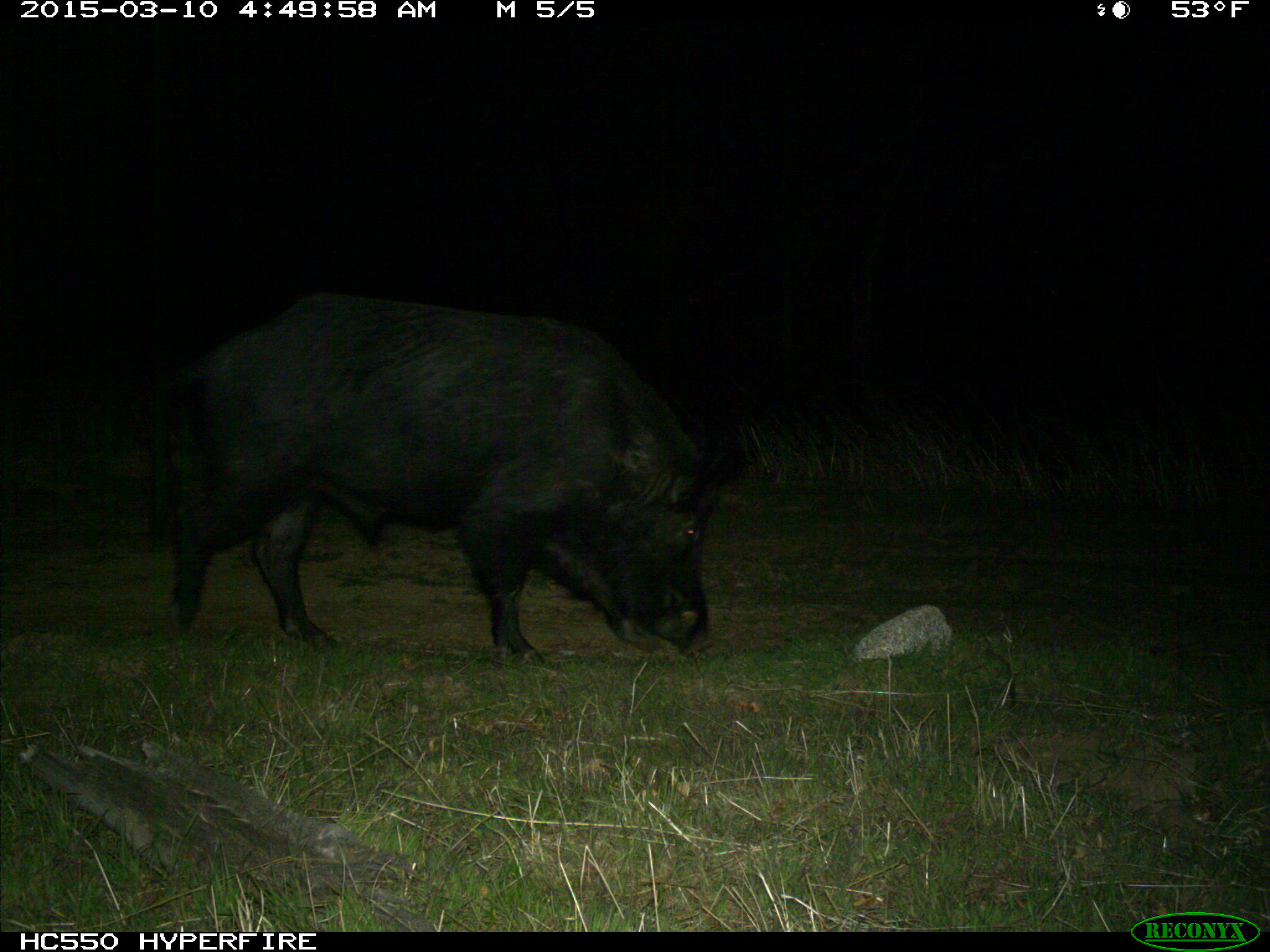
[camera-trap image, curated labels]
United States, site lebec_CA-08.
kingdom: Animalia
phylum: Chordata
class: Mammalia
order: Artiodactyla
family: Suidae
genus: Sus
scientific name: Sus scrofa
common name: wild boar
Sus scrofa (wild boar).